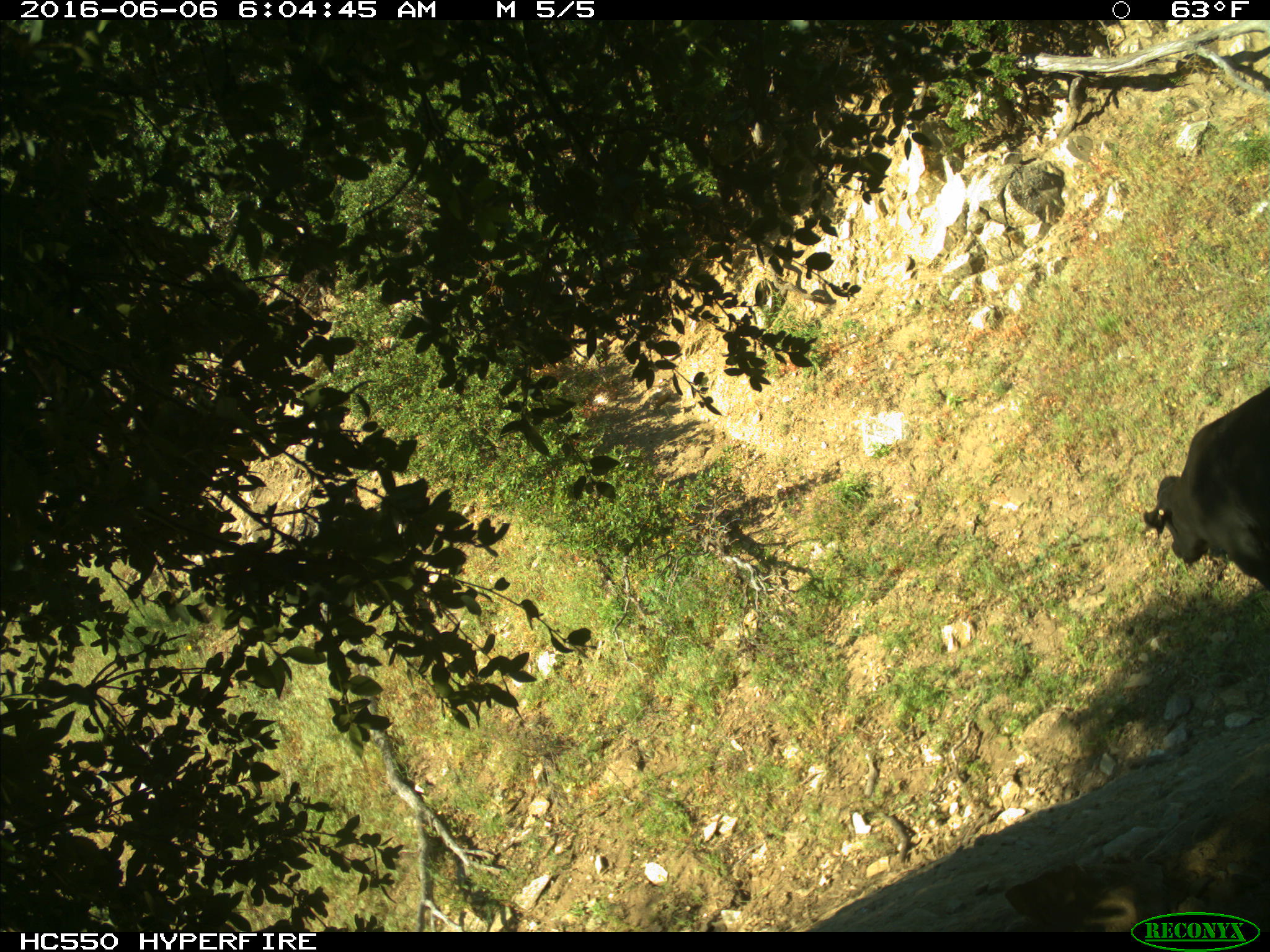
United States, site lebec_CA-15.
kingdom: Animalia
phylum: Chordata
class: Mammalia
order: Artiodactyla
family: Bovidae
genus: Bos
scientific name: Bos taurus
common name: domestic cow